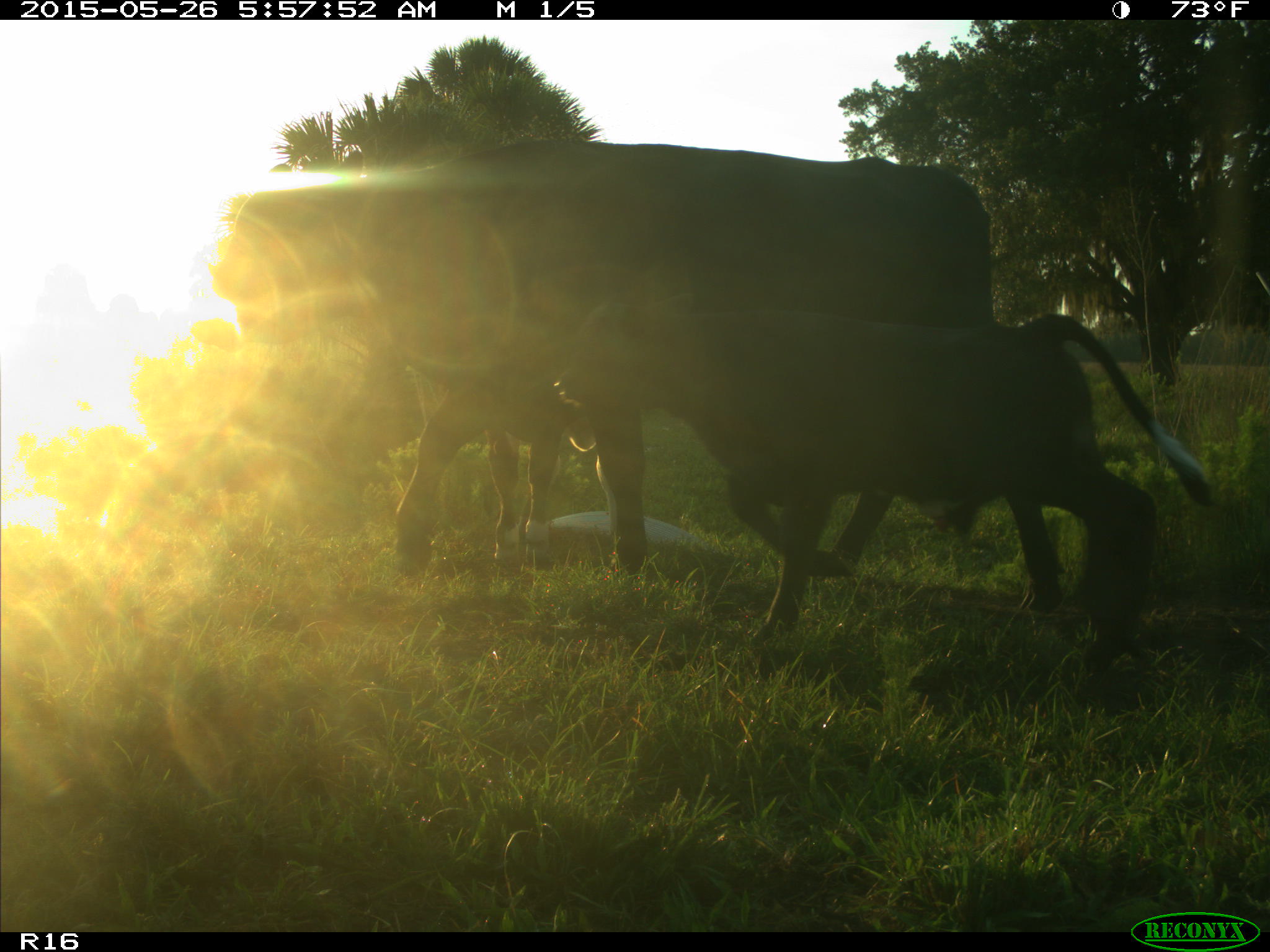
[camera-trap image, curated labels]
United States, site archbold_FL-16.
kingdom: Animalia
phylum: Chordata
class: Mammalia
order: Artiodactyla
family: Bovidae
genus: Bos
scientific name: Bos taurus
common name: domestic cow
Bos taurus (domestic cow).